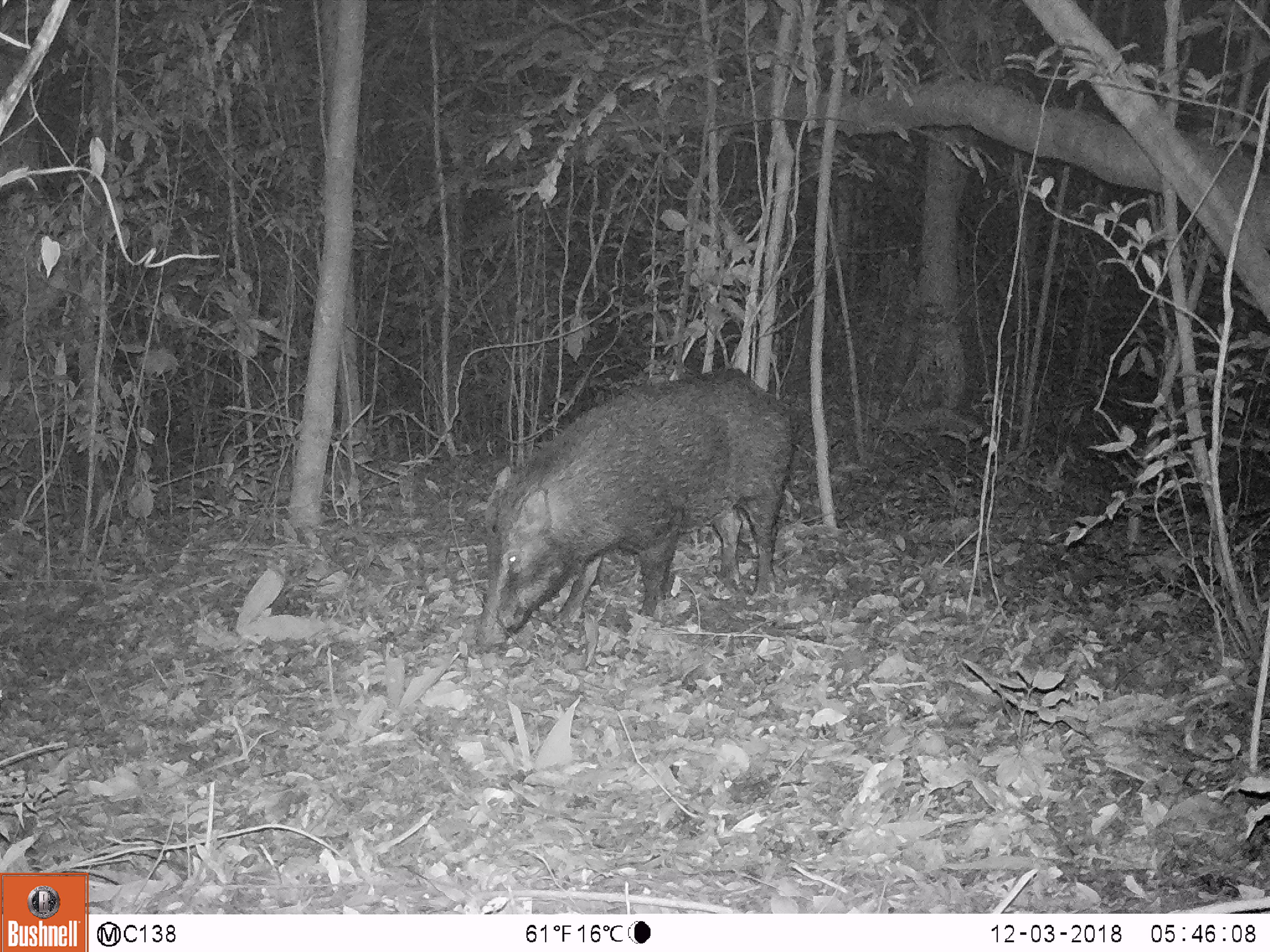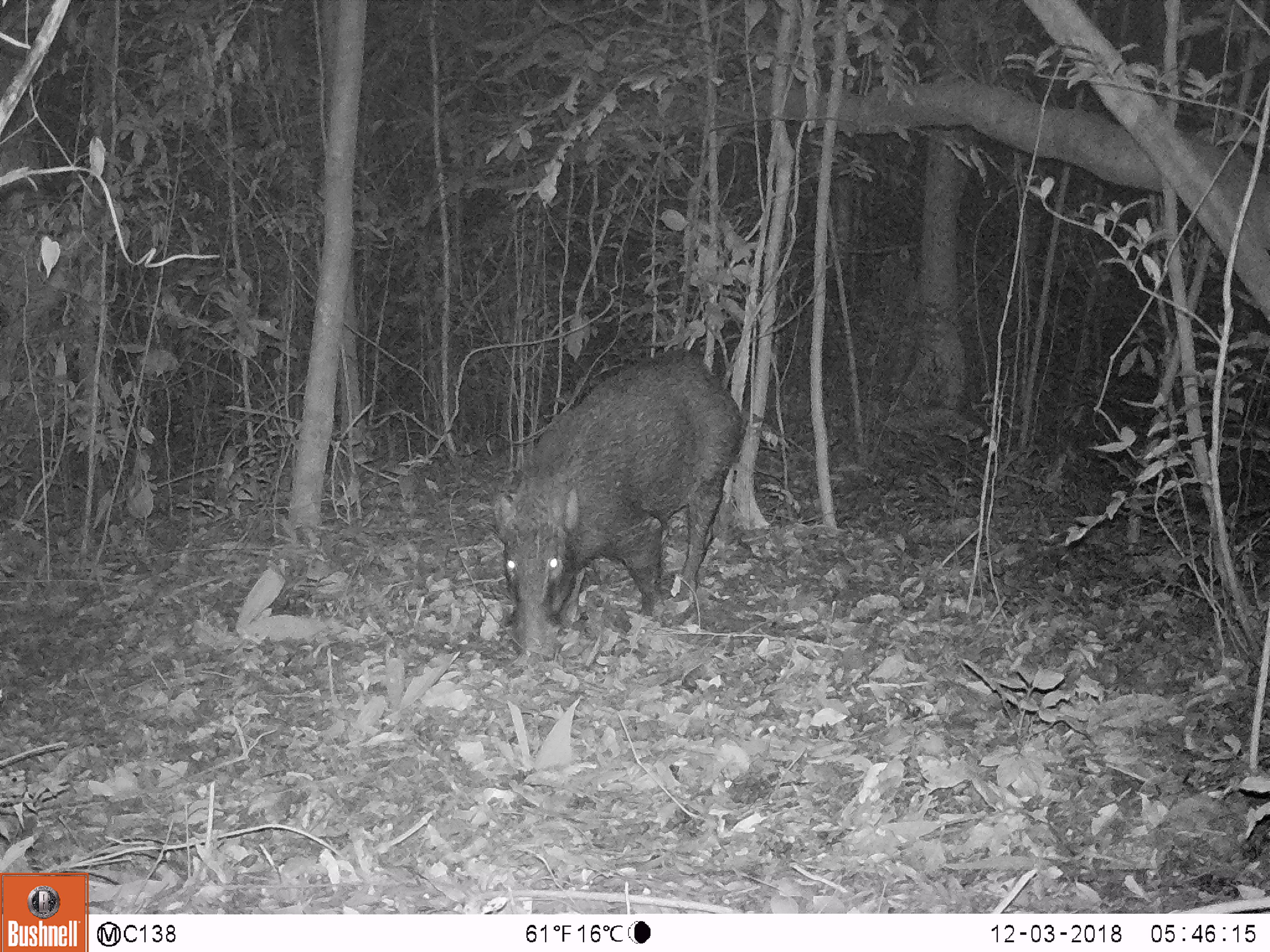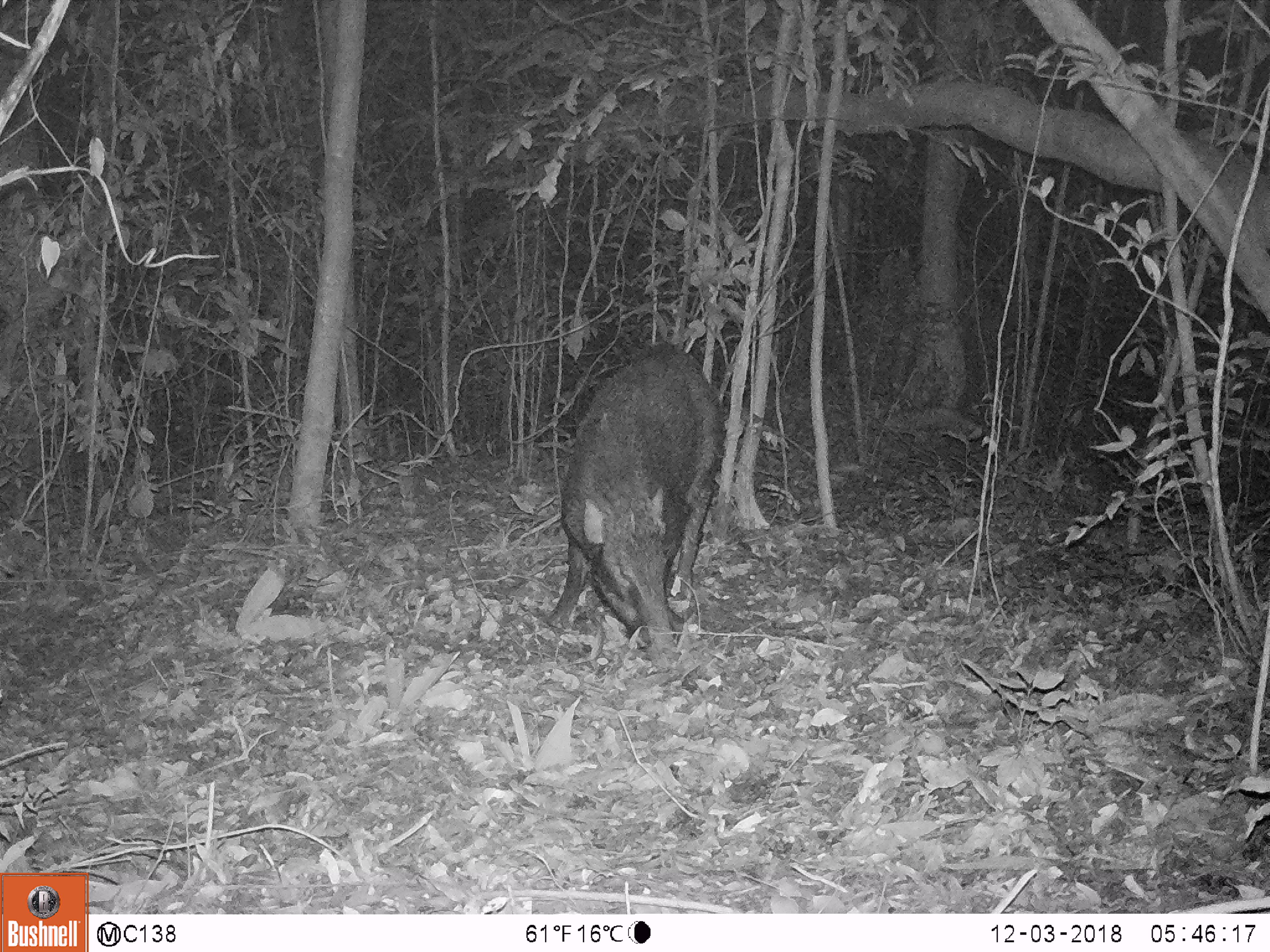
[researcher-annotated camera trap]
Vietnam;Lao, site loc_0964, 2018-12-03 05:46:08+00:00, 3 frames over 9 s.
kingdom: Animalia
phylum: Chordata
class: Mammalia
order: Artiodactyla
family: Suidae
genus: Sus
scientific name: Sus scrofa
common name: eurasian wild pig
Eurasian wild pig (Sus scrofa). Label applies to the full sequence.